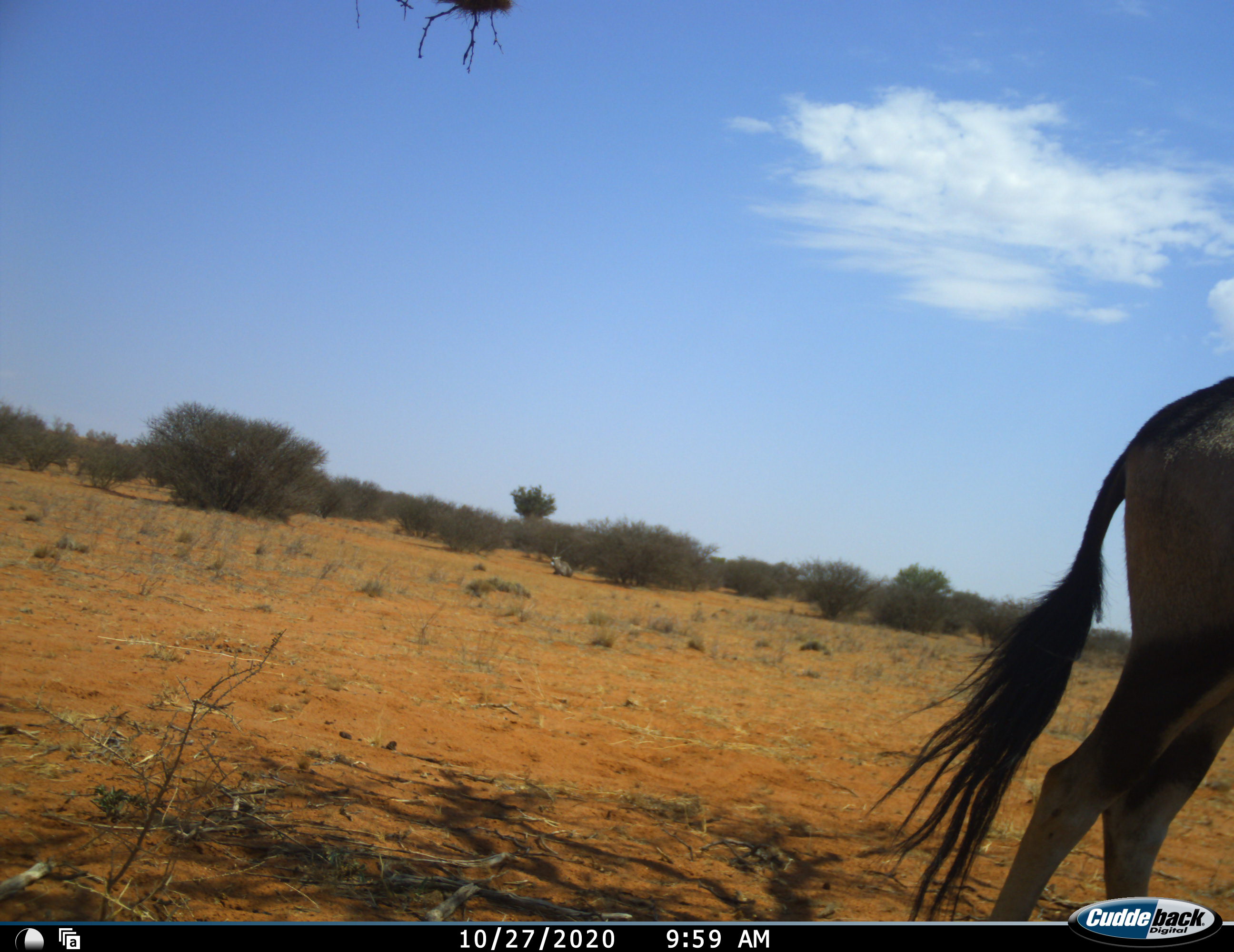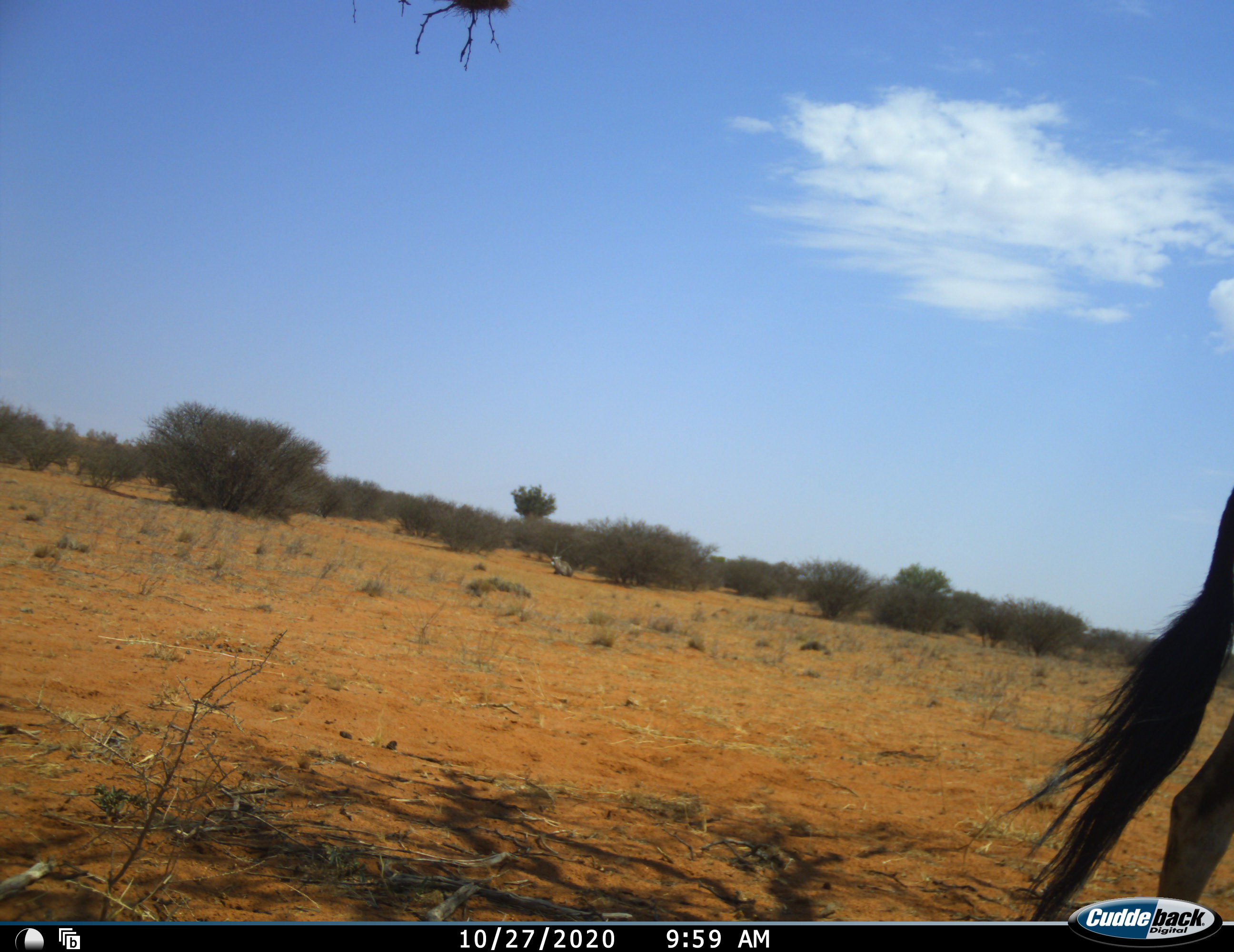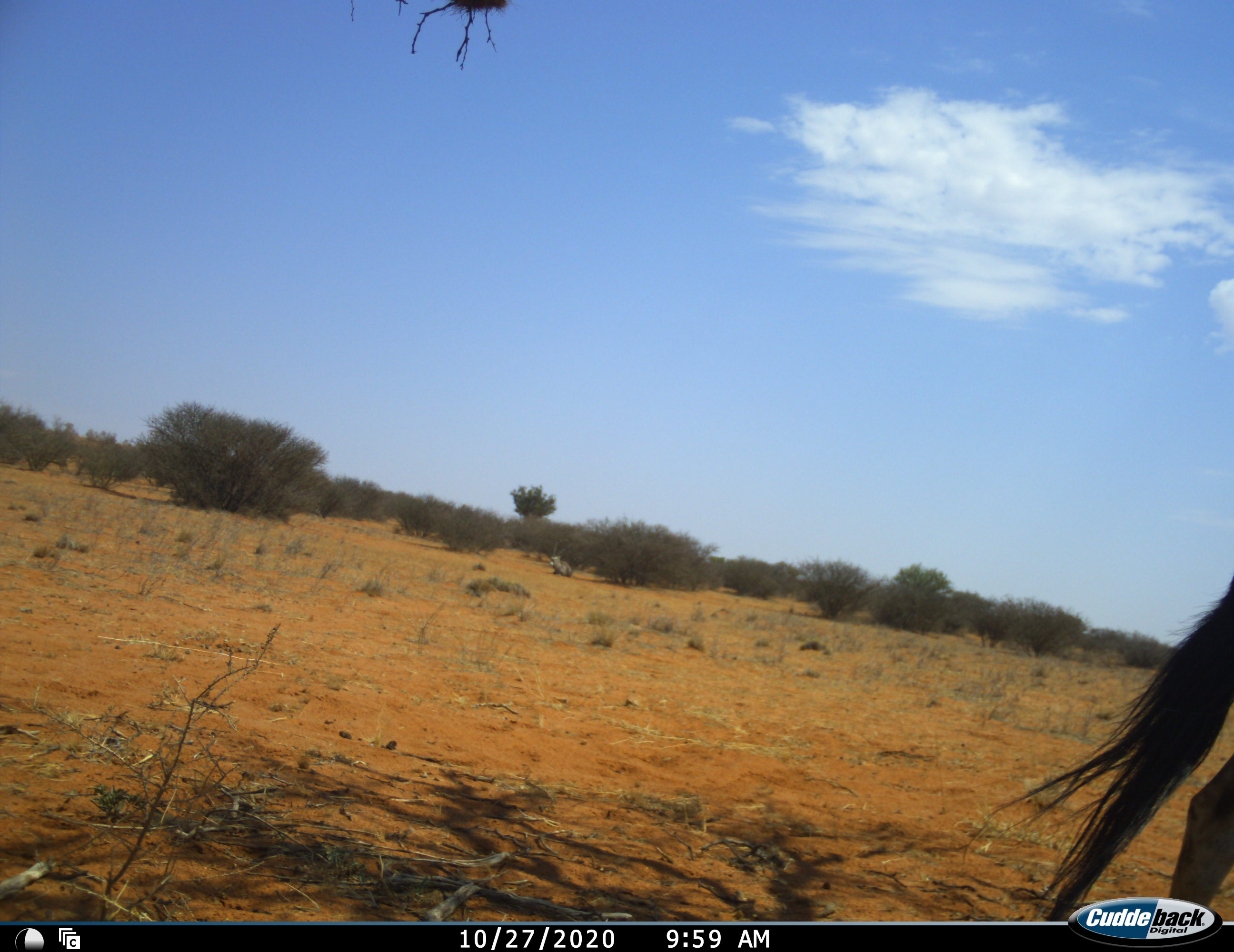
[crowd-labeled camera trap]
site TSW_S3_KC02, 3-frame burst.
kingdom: Animalia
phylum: Chordata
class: Mammalia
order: Artiodactyla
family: Bovidae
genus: Oryx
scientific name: Oryx gazella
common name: gemsbok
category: oryx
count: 2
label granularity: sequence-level